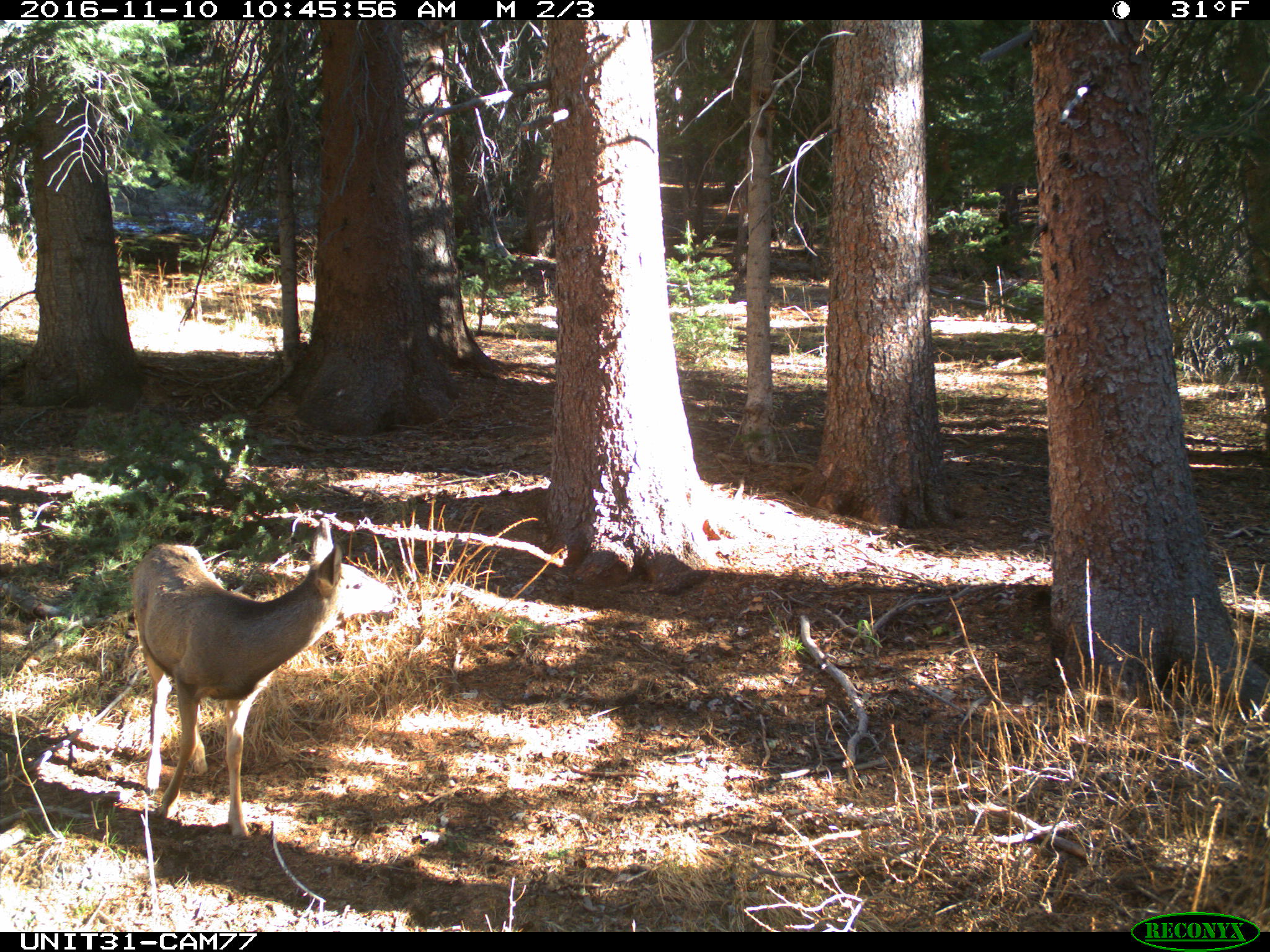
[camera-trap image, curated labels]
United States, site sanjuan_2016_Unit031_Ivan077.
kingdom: Animalia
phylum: Chordata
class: Mammalia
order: Artiodactyla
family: Cervidae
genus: Odocoileus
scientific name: Odocoileus hemionus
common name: mule deer